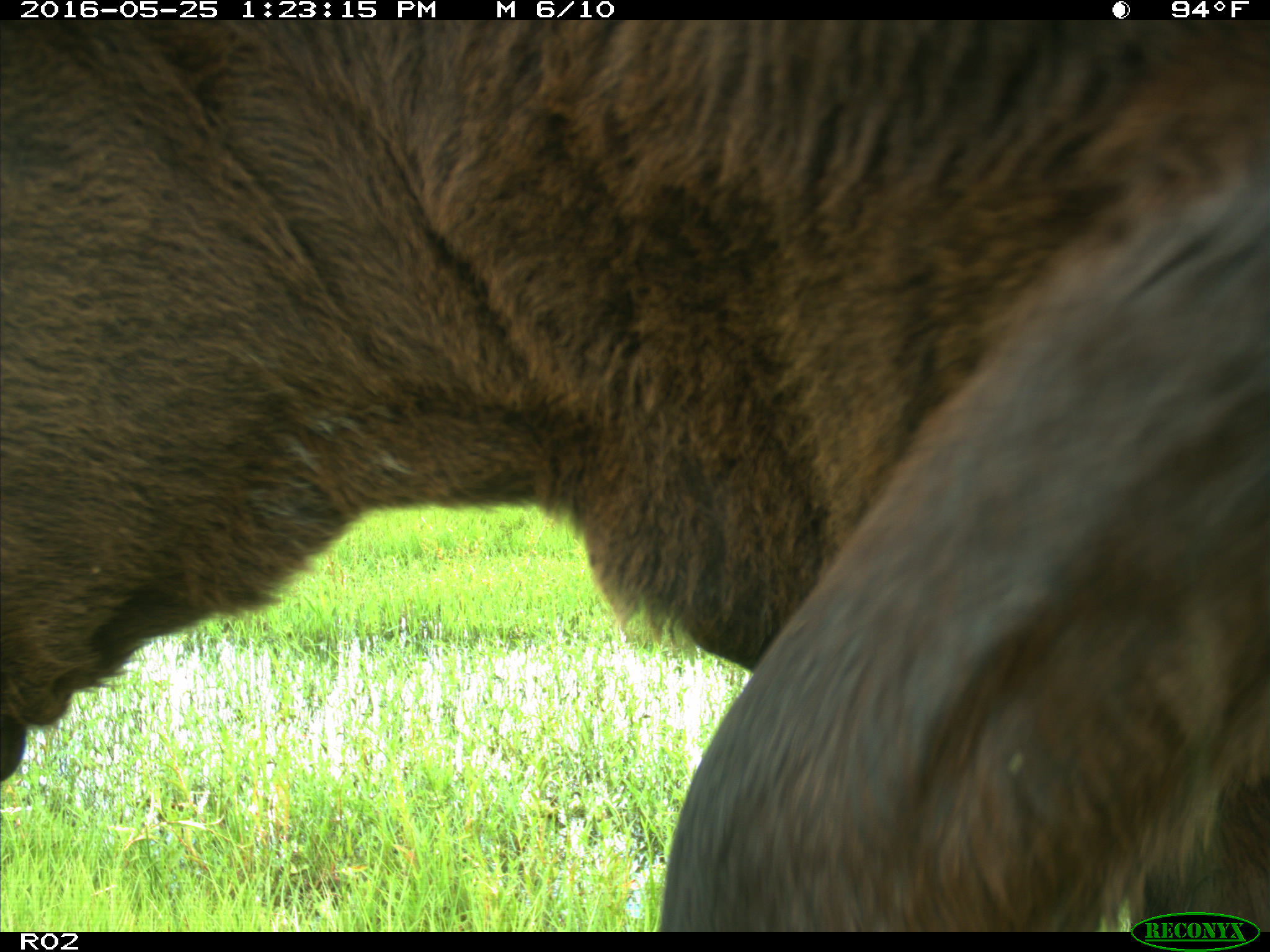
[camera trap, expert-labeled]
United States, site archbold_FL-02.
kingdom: Animalia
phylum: Chordata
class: Mammalia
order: Artiodactyla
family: Bovidae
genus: Bos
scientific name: Bos taurus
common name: domestic cow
Bos taurus (domestic cow).